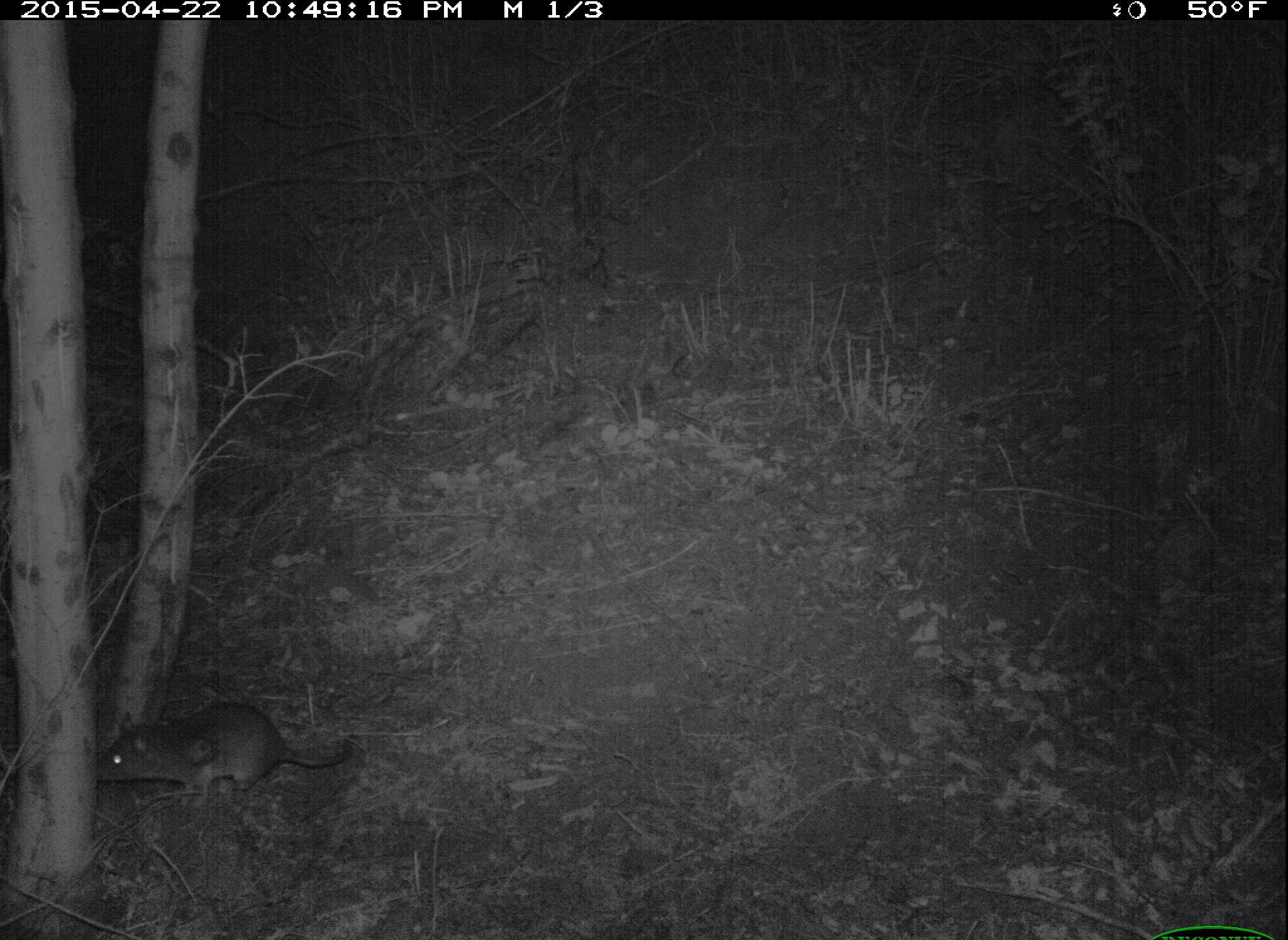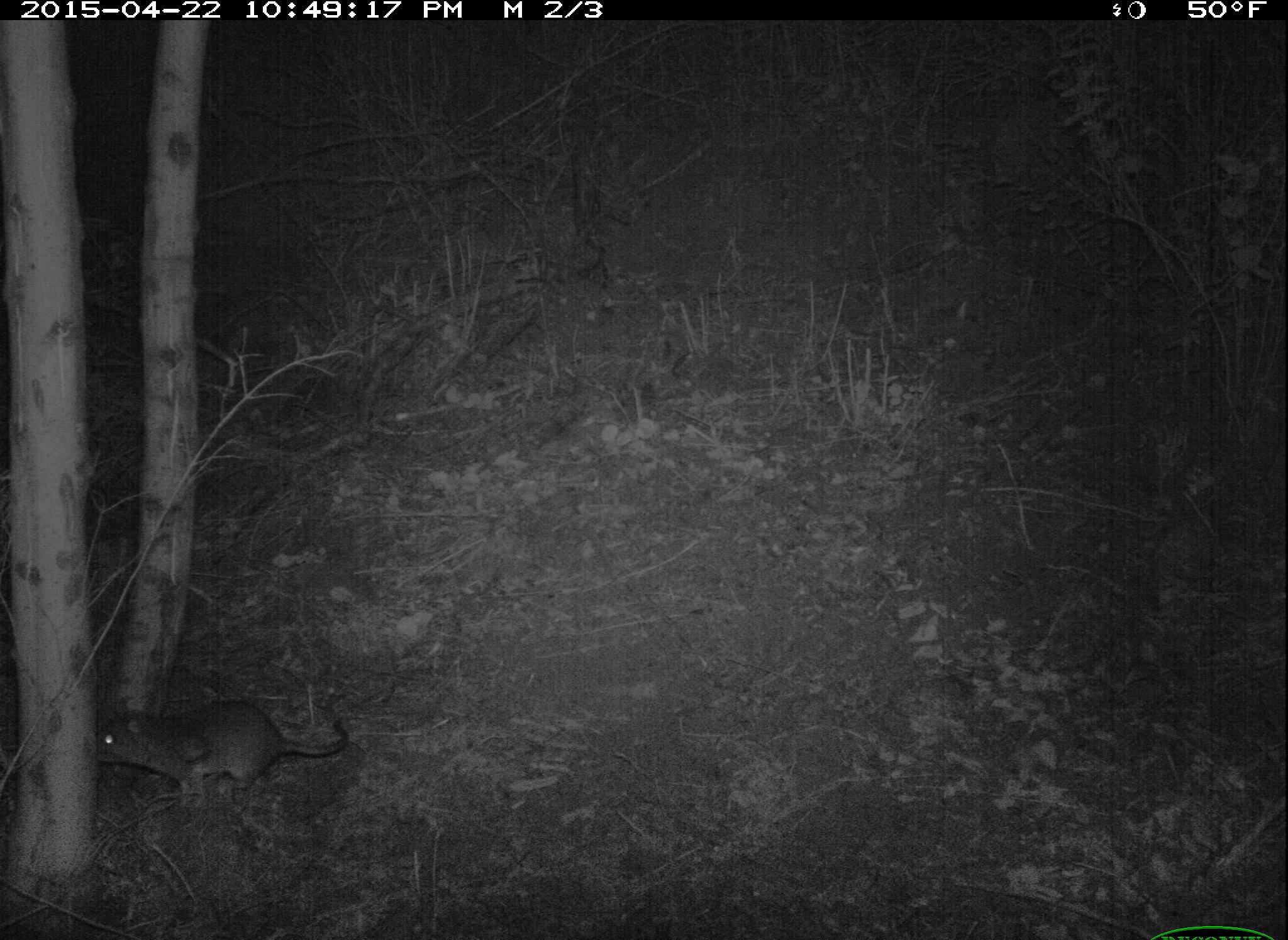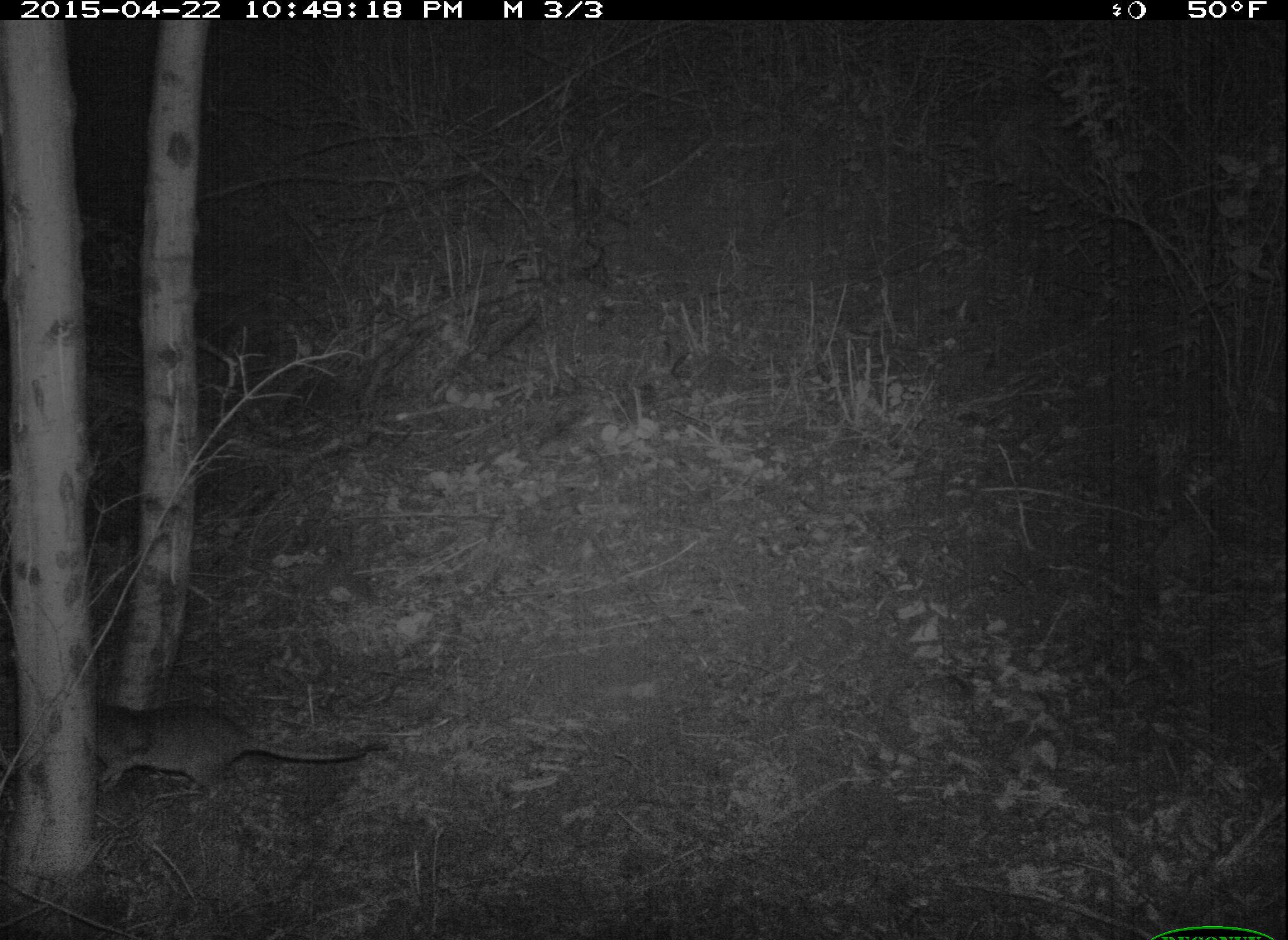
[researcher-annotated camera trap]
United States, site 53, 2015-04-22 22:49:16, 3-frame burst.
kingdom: Animalia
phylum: Chordata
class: Mammalia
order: Rodentia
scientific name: Rodentia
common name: rodent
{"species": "rodent (Rodentia)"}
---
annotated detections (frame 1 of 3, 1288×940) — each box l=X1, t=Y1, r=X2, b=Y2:
rodent: l=99, t=701, r=351, b=801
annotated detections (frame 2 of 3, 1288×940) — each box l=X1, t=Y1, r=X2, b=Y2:
rodent: l=98, t=699, r=346, b=799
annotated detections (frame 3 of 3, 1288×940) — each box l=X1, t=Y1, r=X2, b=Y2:
rodent: l=88, t=698, r=390, b=806